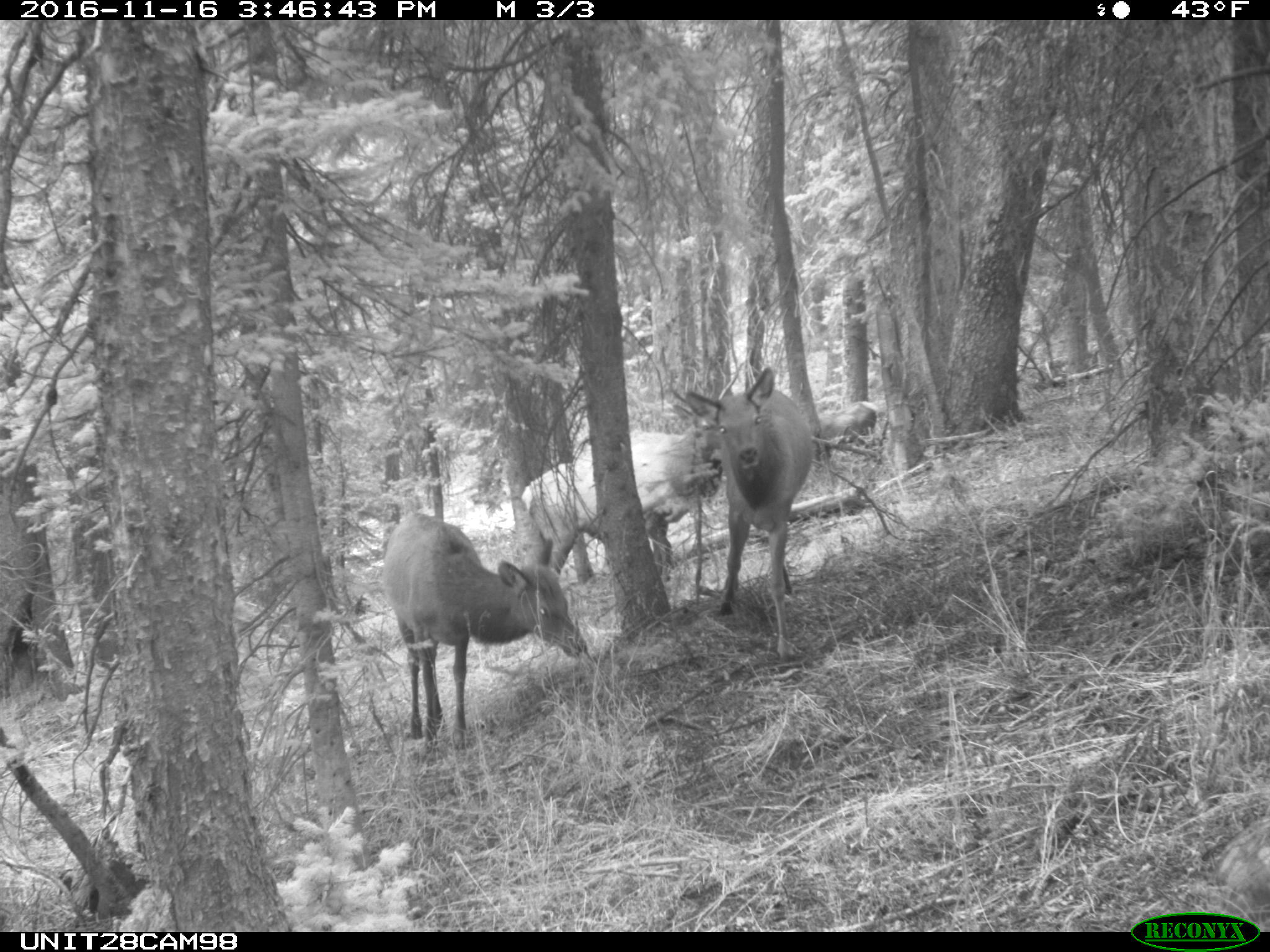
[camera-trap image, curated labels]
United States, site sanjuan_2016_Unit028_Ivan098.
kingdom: Animalia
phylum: Chordata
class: Mammalia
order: Artiodactyla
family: Cervidae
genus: Cervus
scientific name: Cervus elaphus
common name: red deer